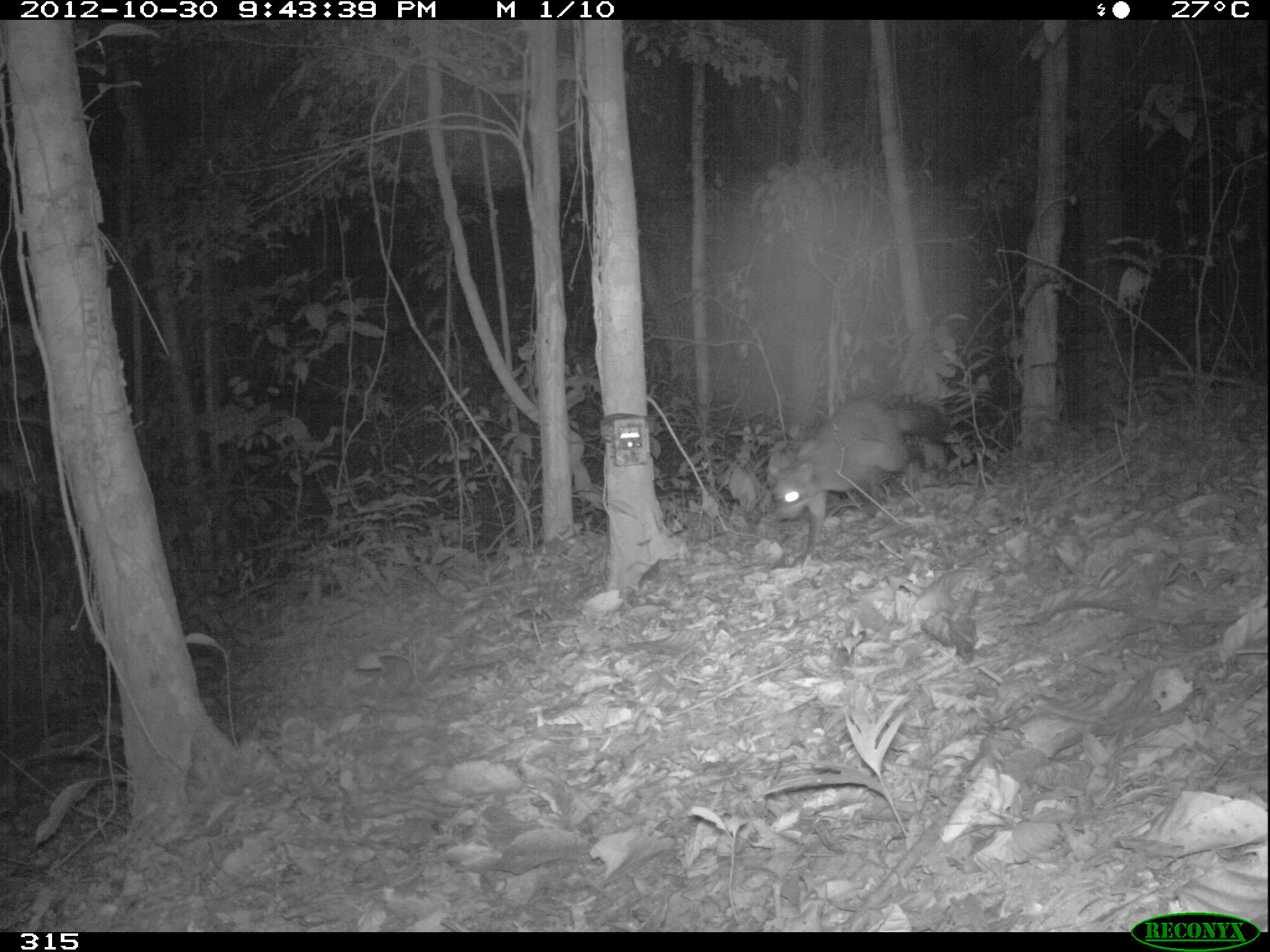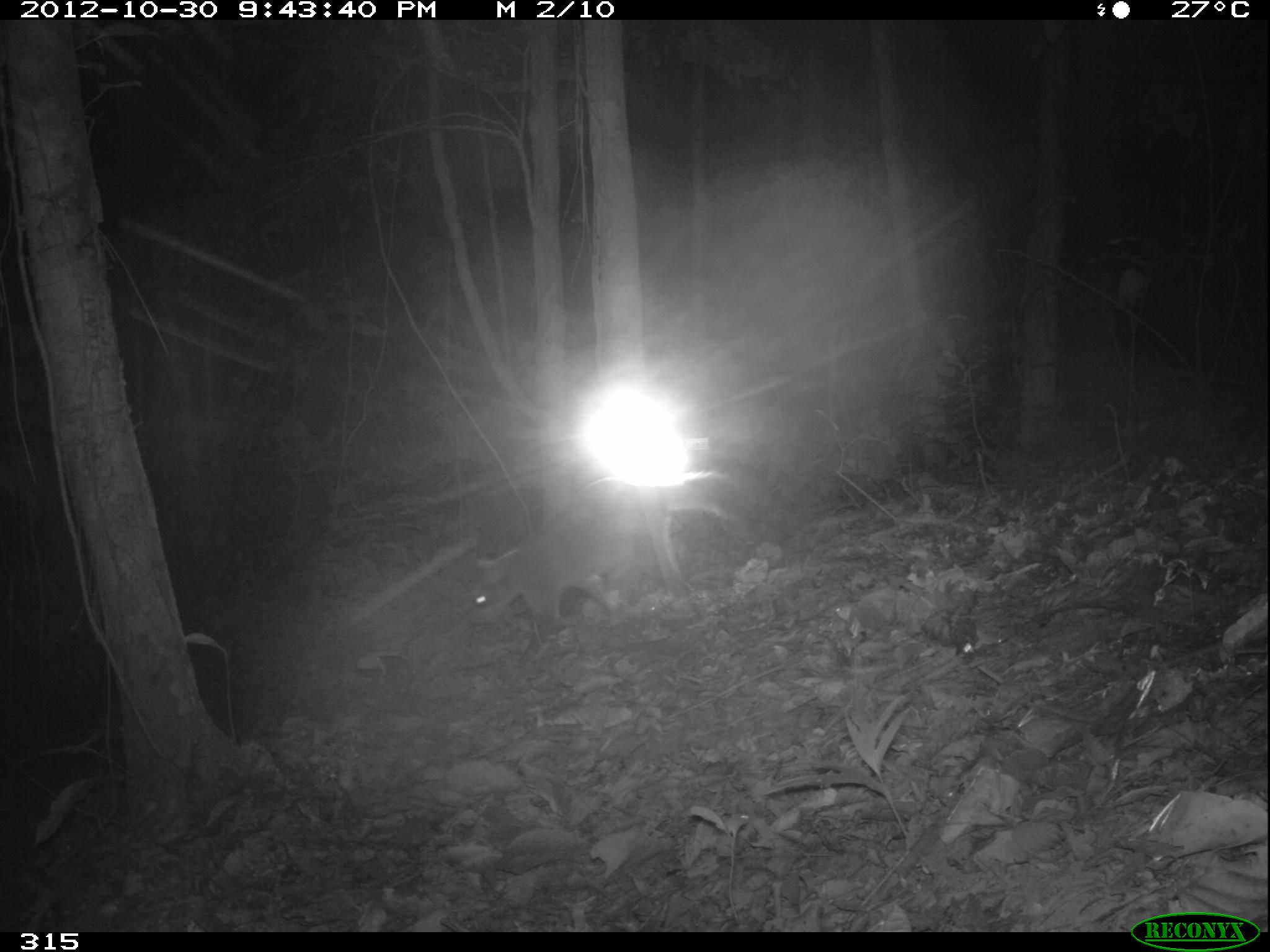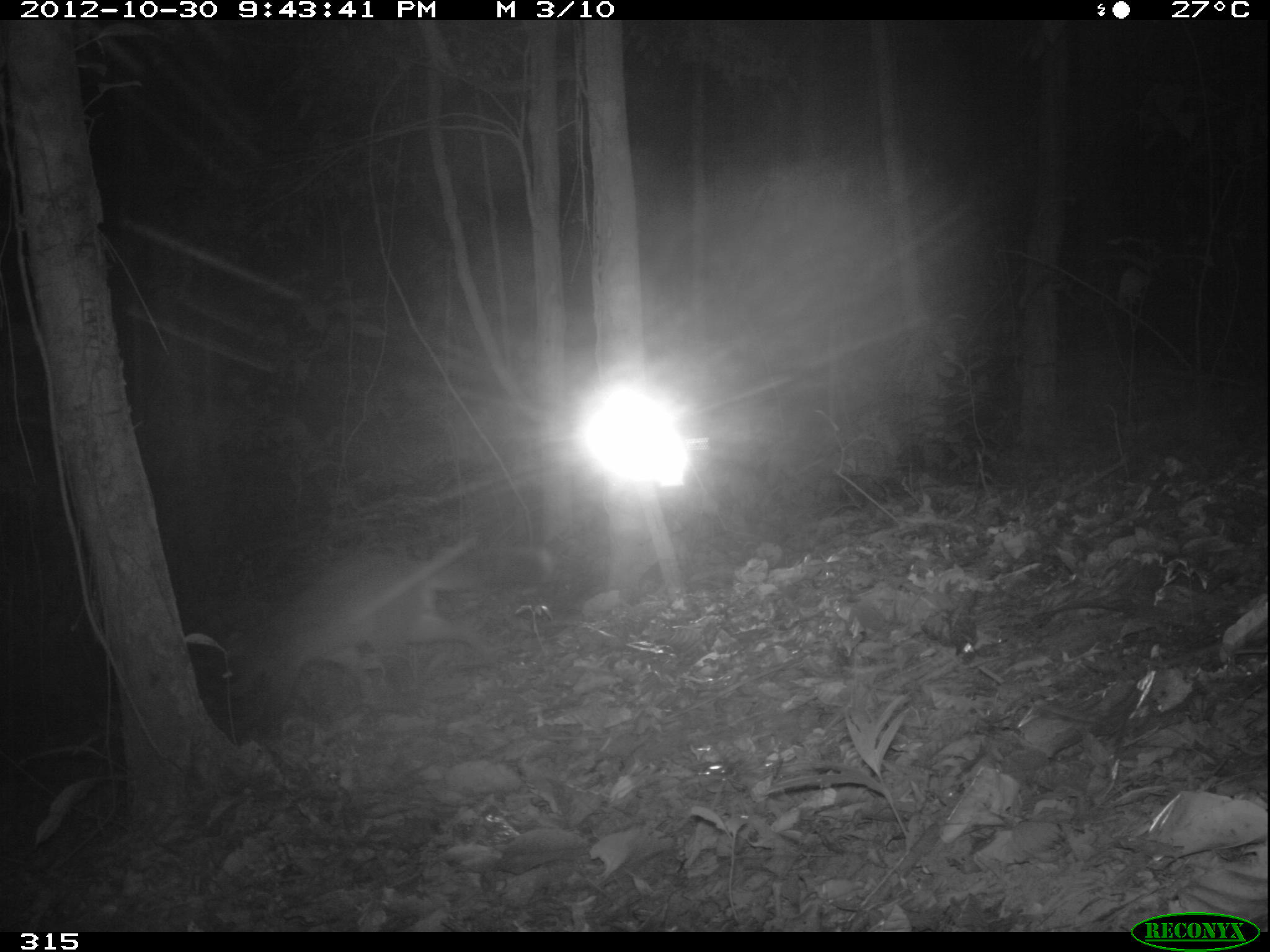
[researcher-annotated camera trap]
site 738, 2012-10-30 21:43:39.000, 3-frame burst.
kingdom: Animalia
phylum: Chordata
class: Mammalia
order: Carnivora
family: Procyonidae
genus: Procyon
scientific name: Procyon cancrivorus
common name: crab-eating raccoon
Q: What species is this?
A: Procyon cancrivorus (crab-eating raccoon).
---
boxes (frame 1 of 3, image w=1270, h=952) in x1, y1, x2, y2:
procyon cancrivorus: 766, 394, 949, 561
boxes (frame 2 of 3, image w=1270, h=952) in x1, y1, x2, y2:
procyon cancrivorus: 462, 468, 745, 636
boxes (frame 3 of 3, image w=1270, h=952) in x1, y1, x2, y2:
procyon cancrivorus: 211, 545, 553, 747